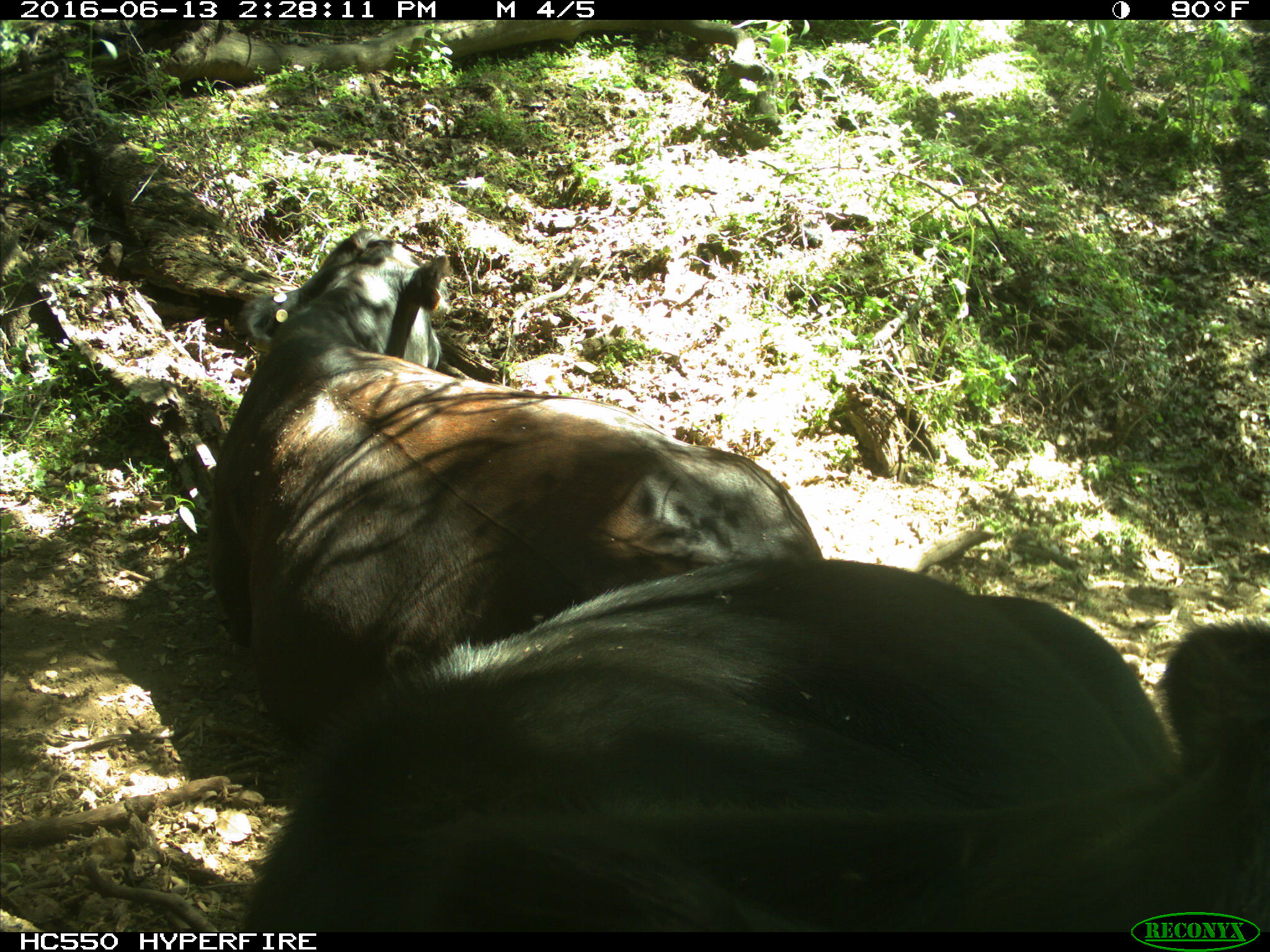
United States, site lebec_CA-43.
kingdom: Animalia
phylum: Chordata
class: Mammalia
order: Artiodactyla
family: Bovidae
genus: Bos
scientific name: Bos taurus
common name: domestic cow